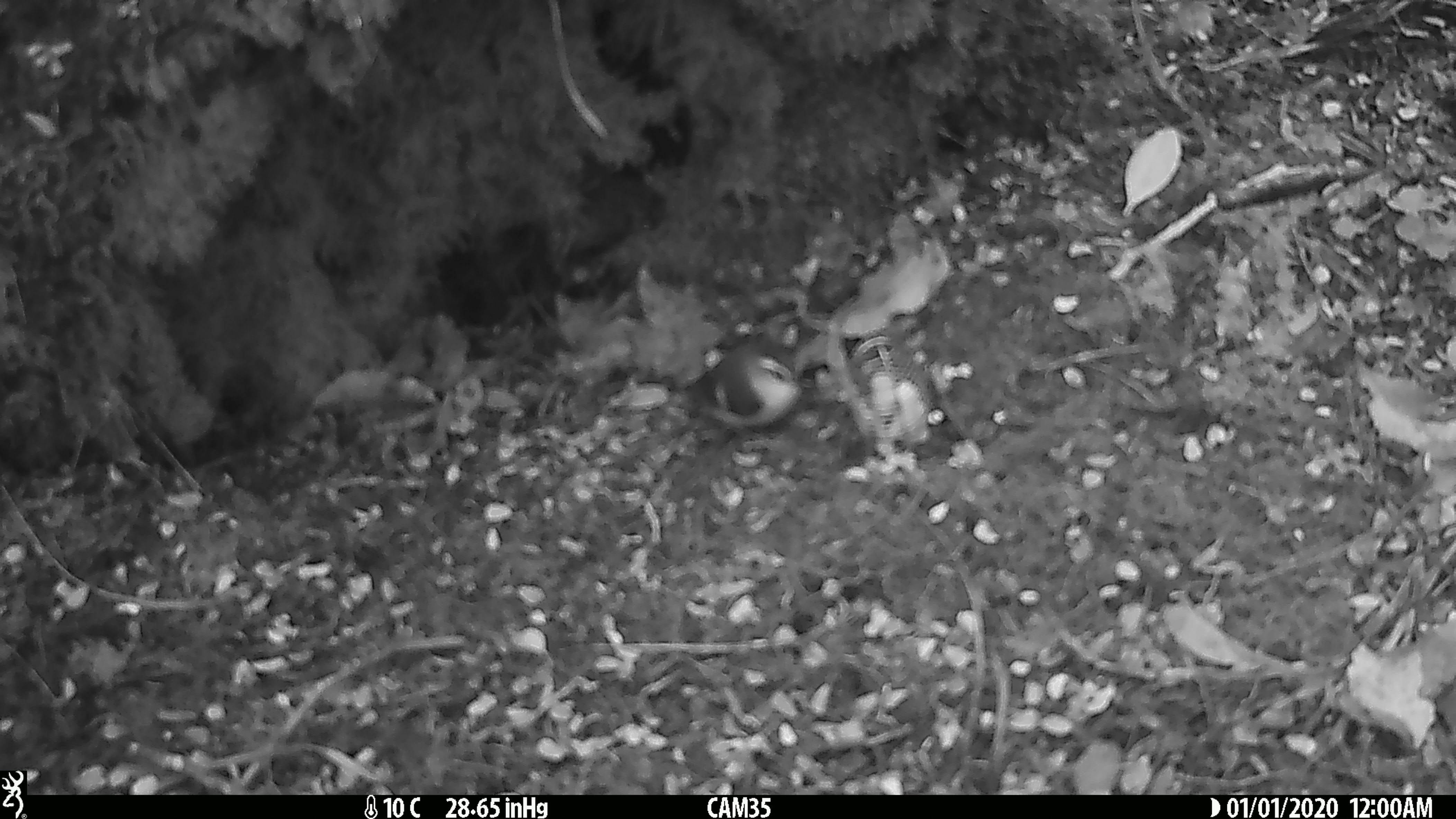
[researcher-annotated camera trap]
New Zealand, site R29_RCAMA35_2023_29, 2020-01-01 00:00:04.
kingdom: Animalia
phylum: Chordata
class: Aves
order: Passeriformes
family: Acanthisittidae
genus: Acanthisitta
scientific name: Acanthisitta chloris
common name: rifleman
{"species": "rifleman (Acanthisitta chloris)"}